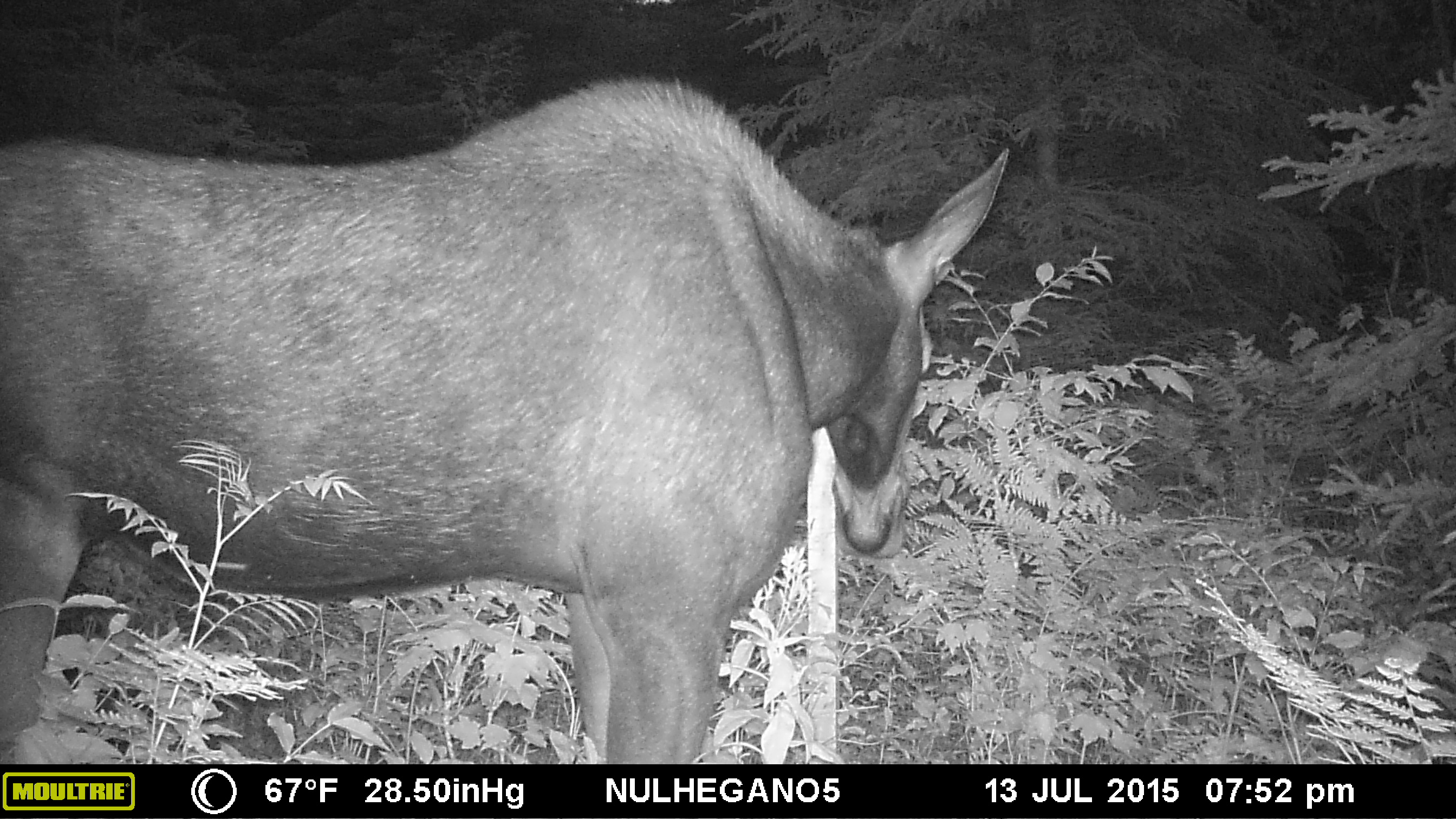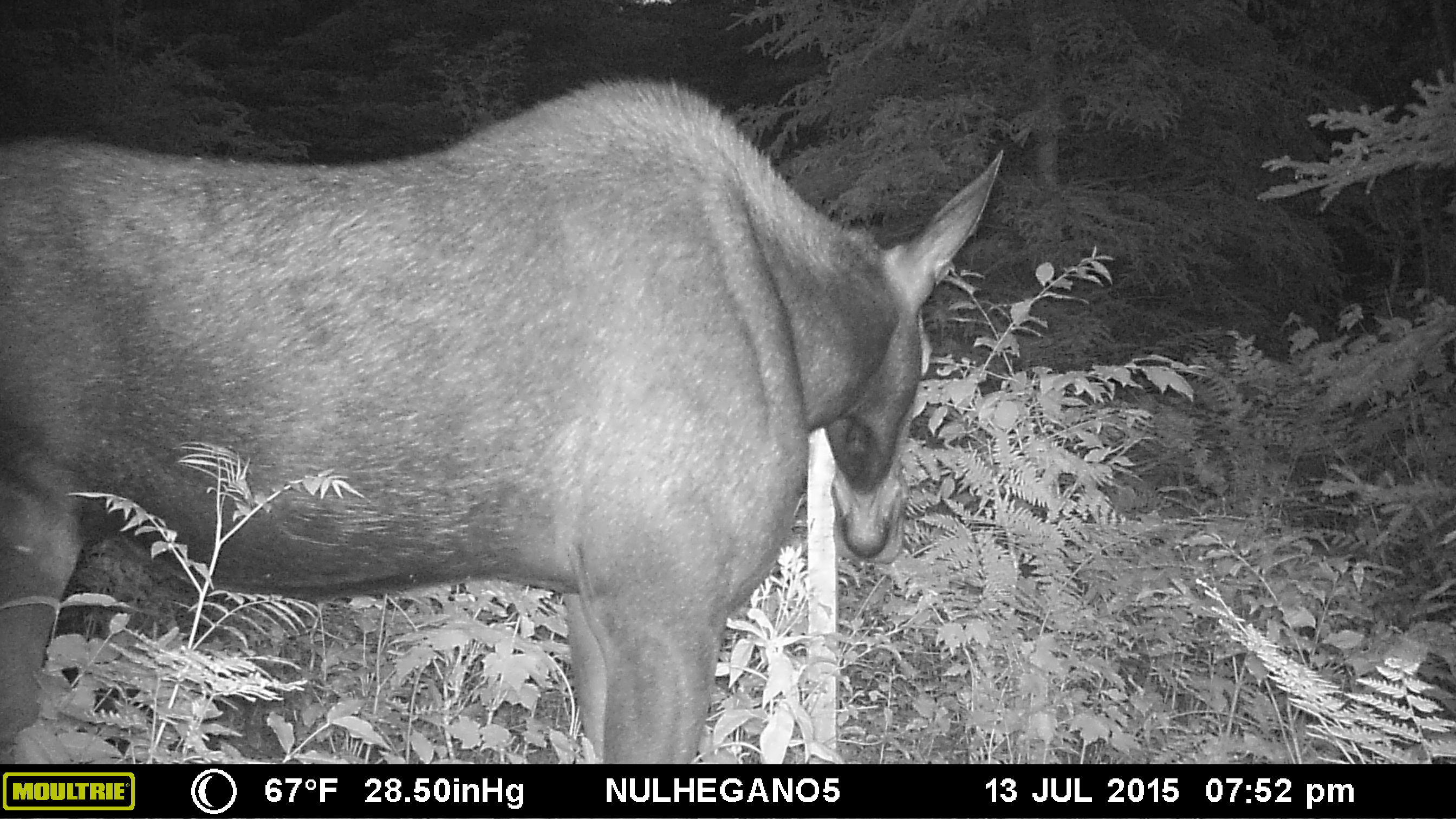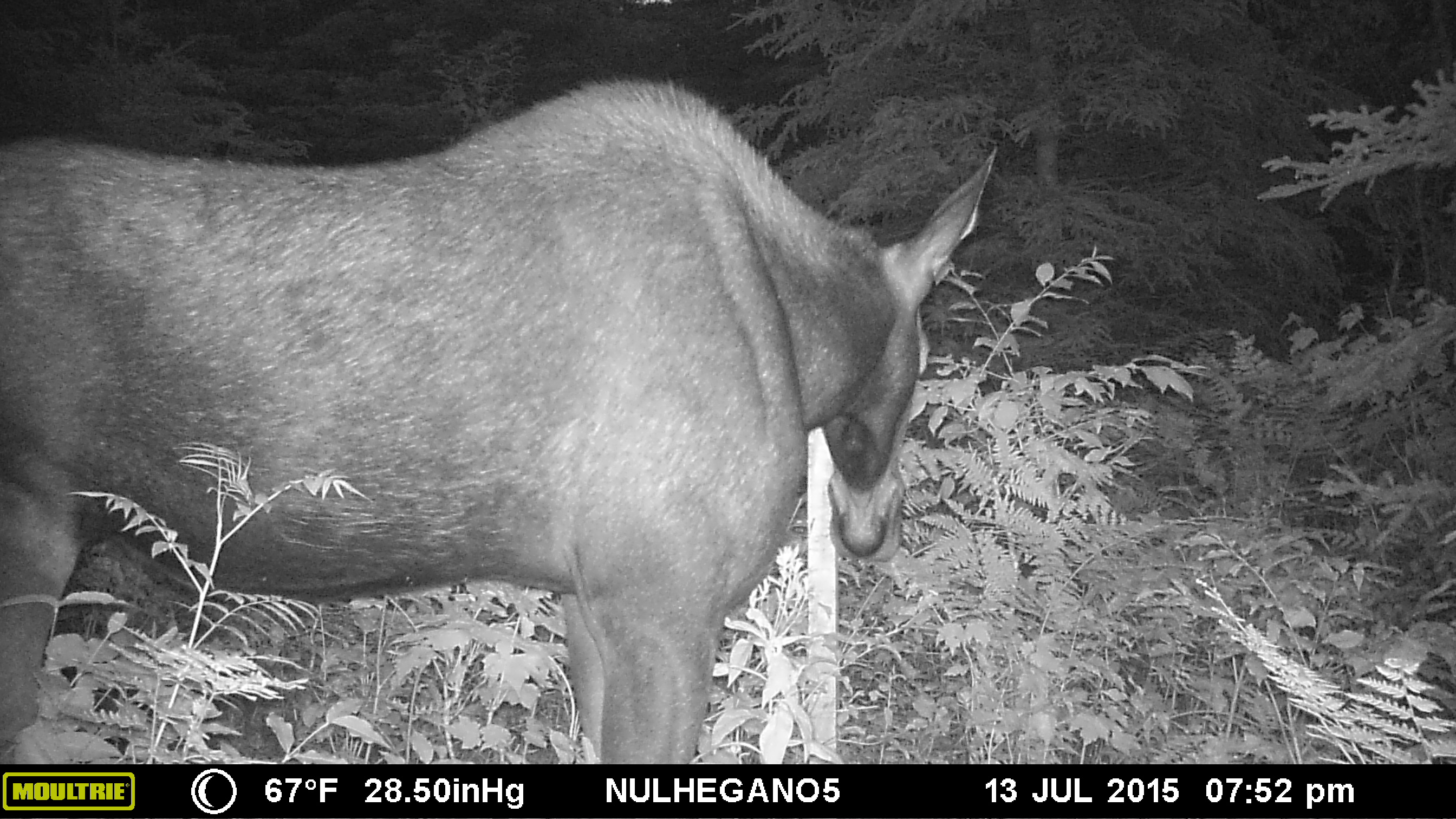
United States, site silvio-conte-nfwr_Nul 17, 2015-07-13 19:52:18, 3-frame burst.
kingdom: Animalia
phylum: Chordata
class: Mammalia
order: Artiodactyla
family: Cervidae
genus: Alces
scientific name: Alces alces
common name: moose